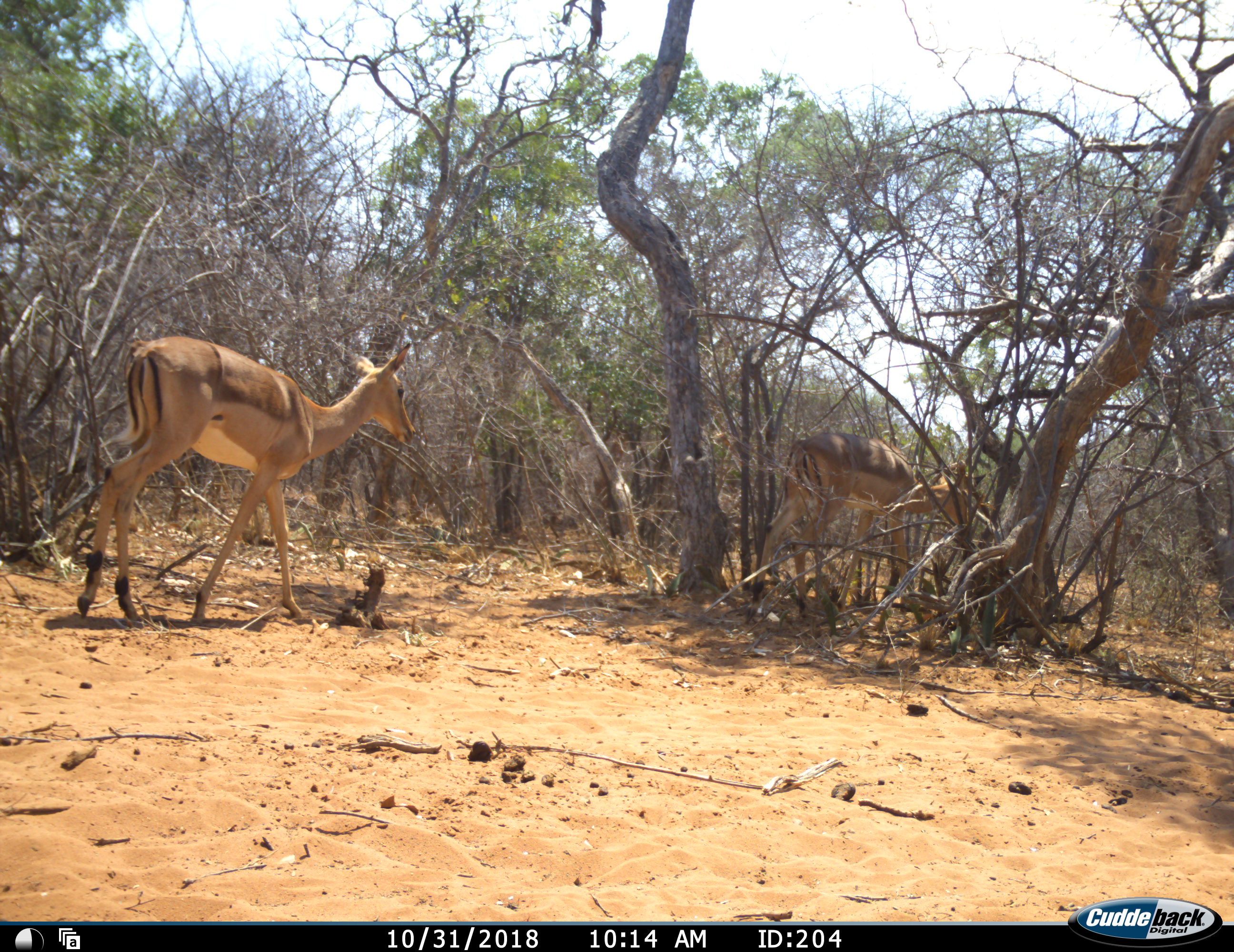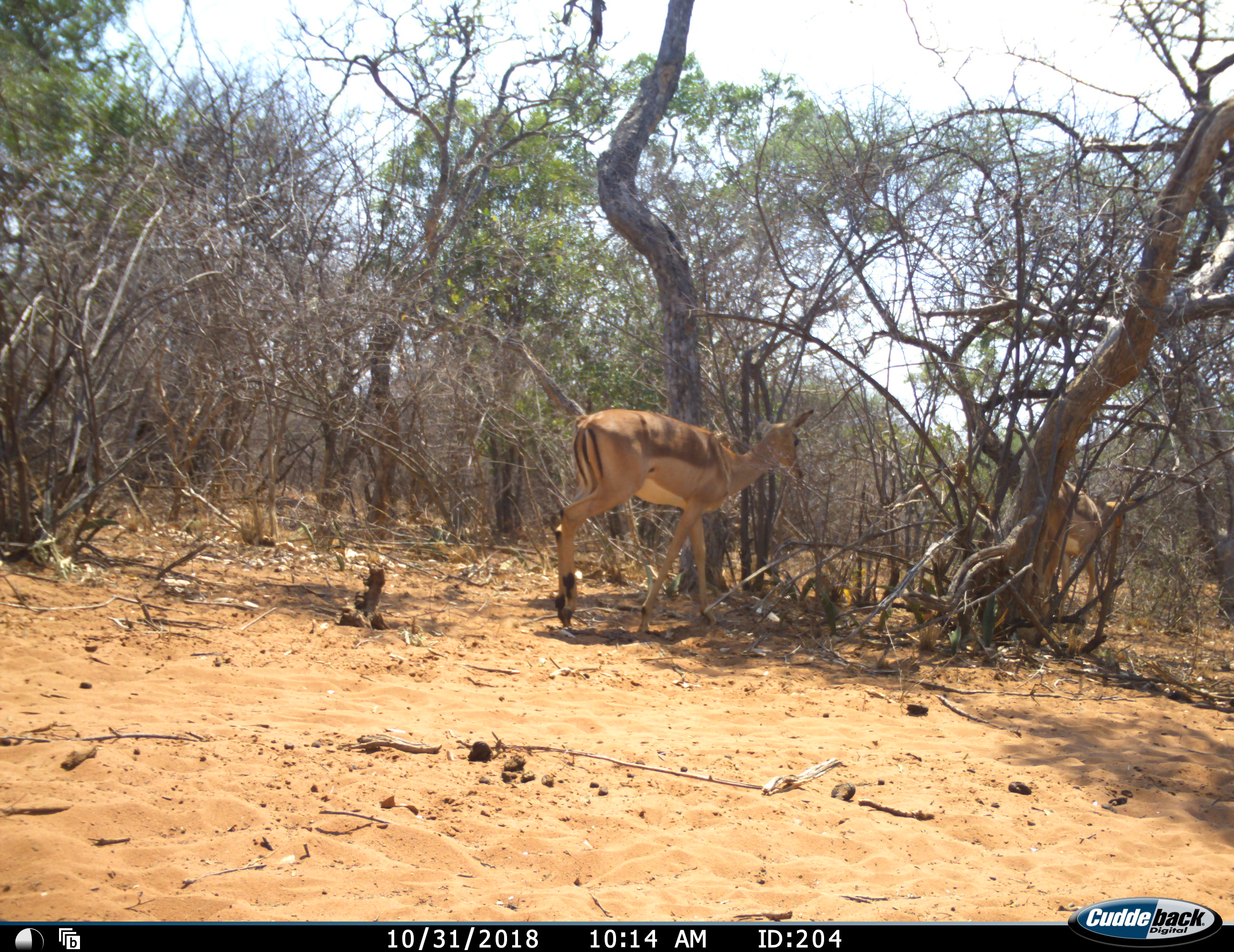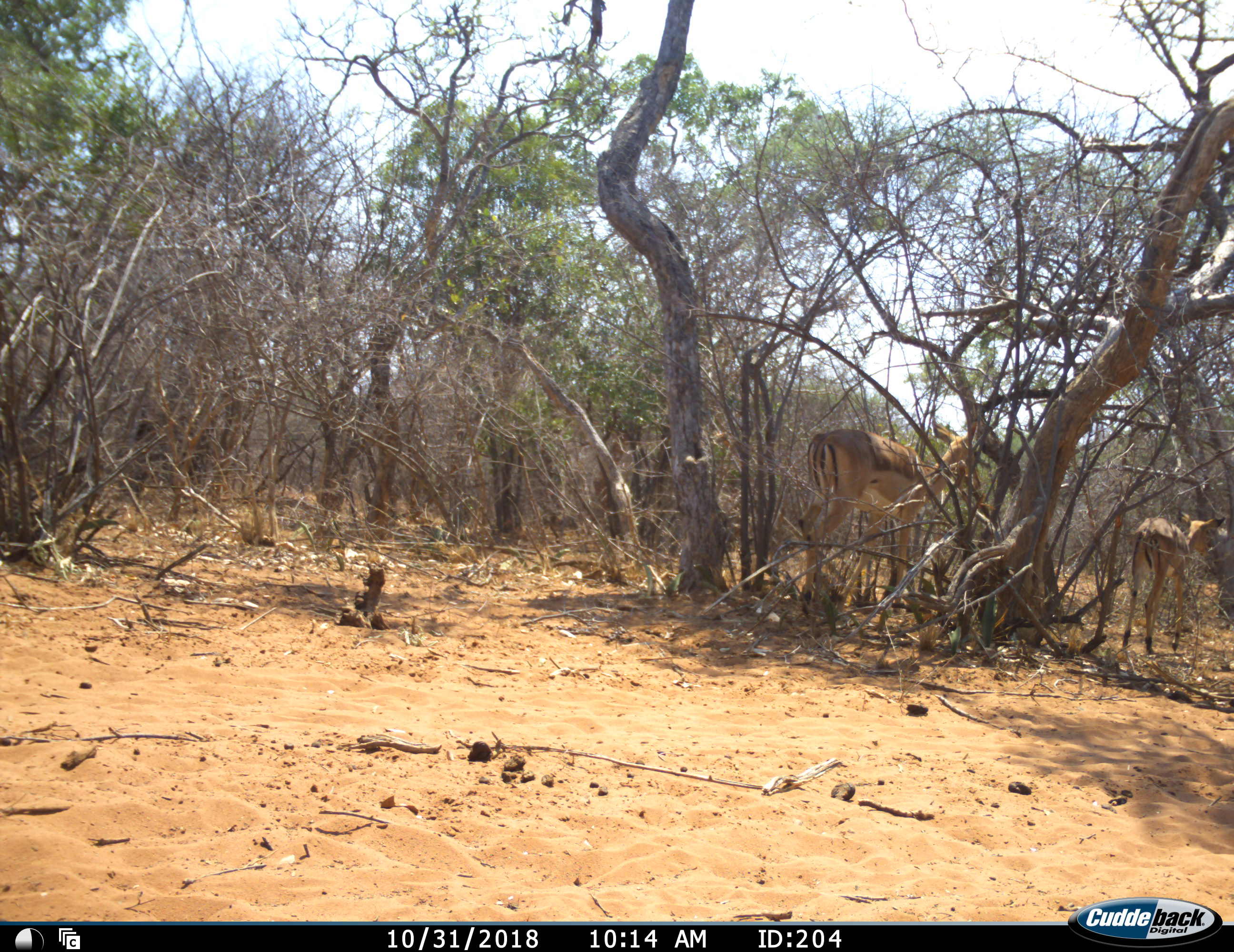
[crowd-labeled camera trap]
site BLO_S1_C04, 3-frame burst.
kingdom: Animalia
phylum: Chordata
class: Mammalia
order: Artiodactyla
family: Bovidae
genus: Aepyceros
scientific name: Aepyceros melampus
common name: impala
Impala (Aepyceros melampus), count 2. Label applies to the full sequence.